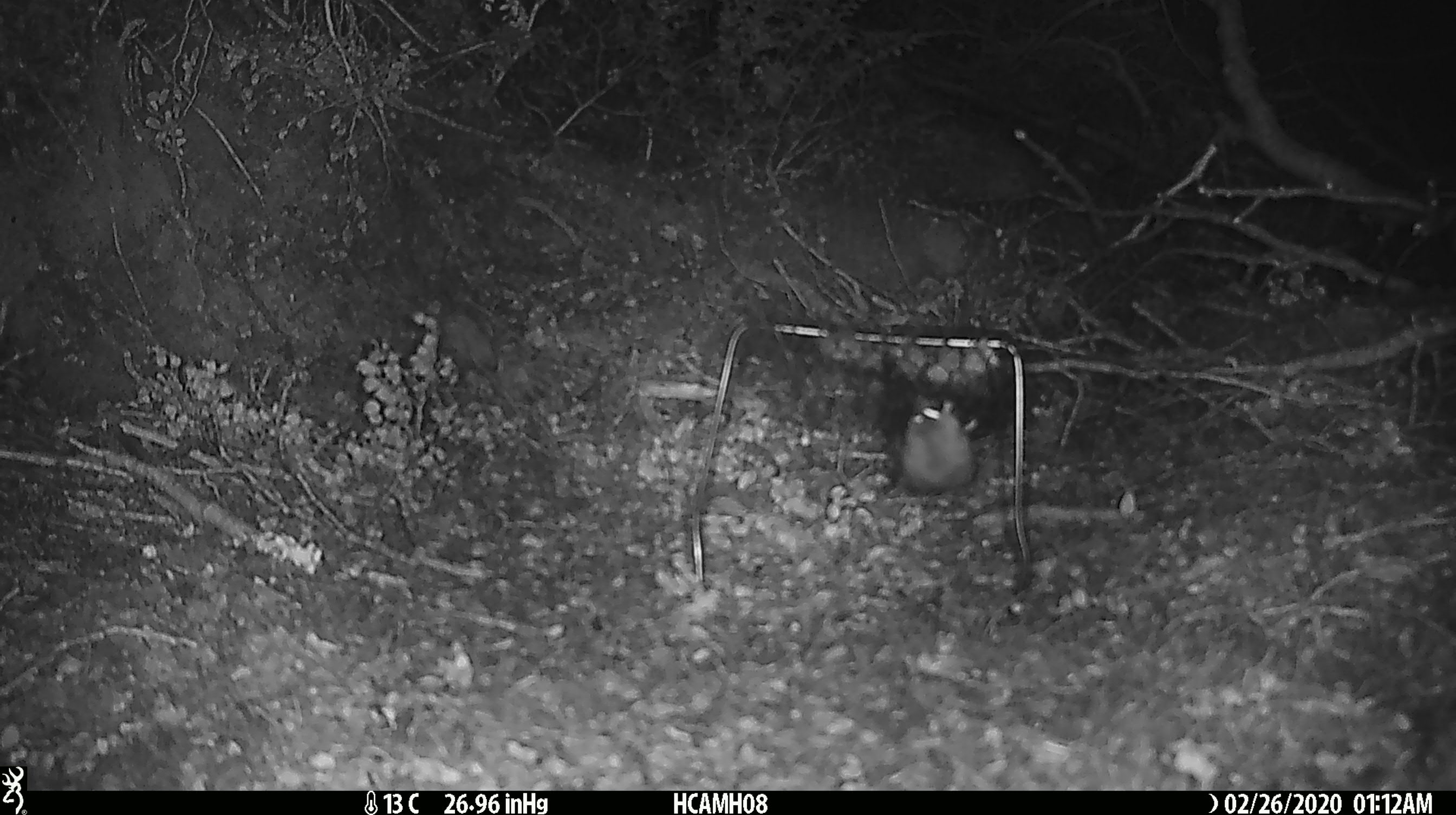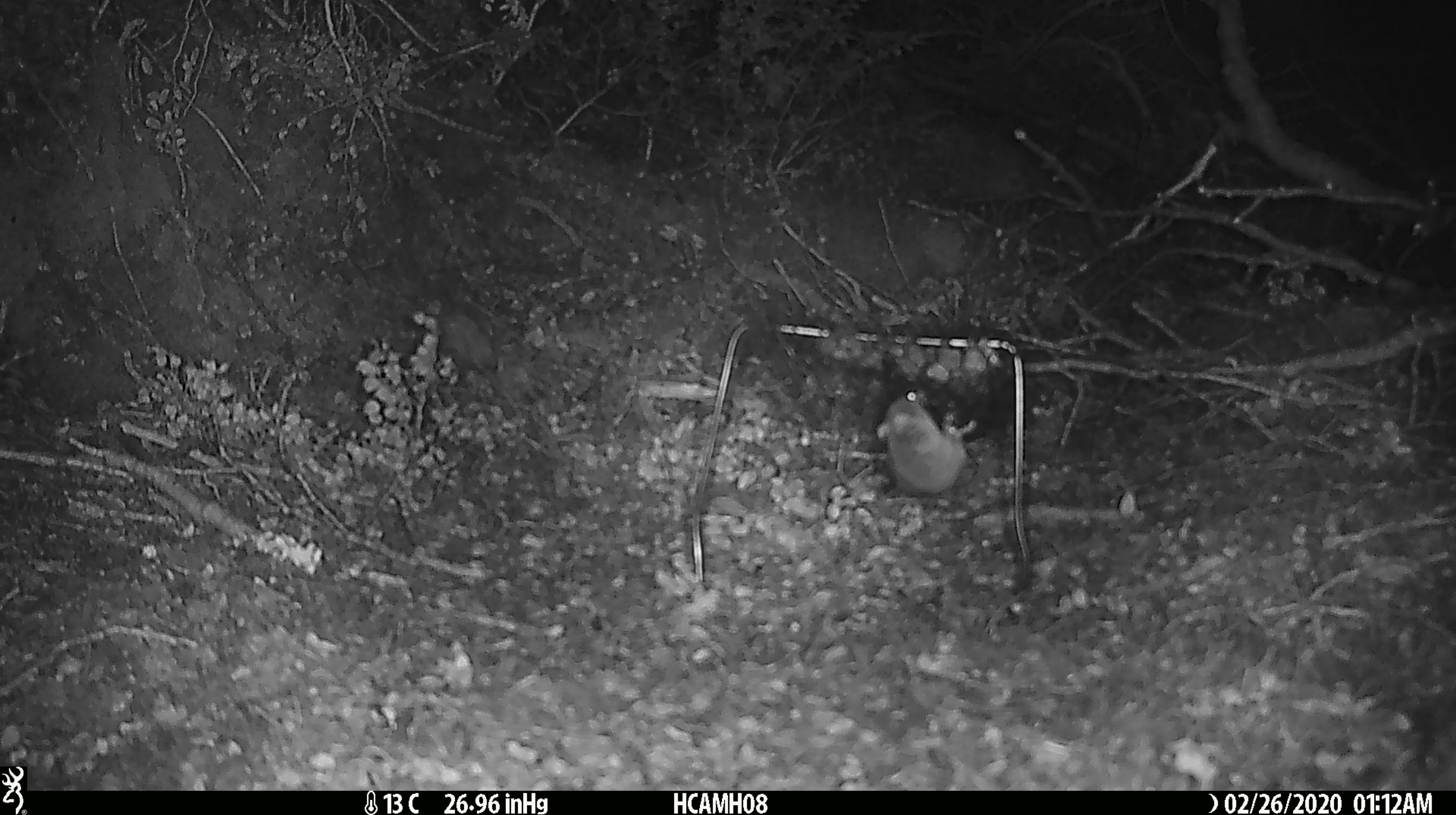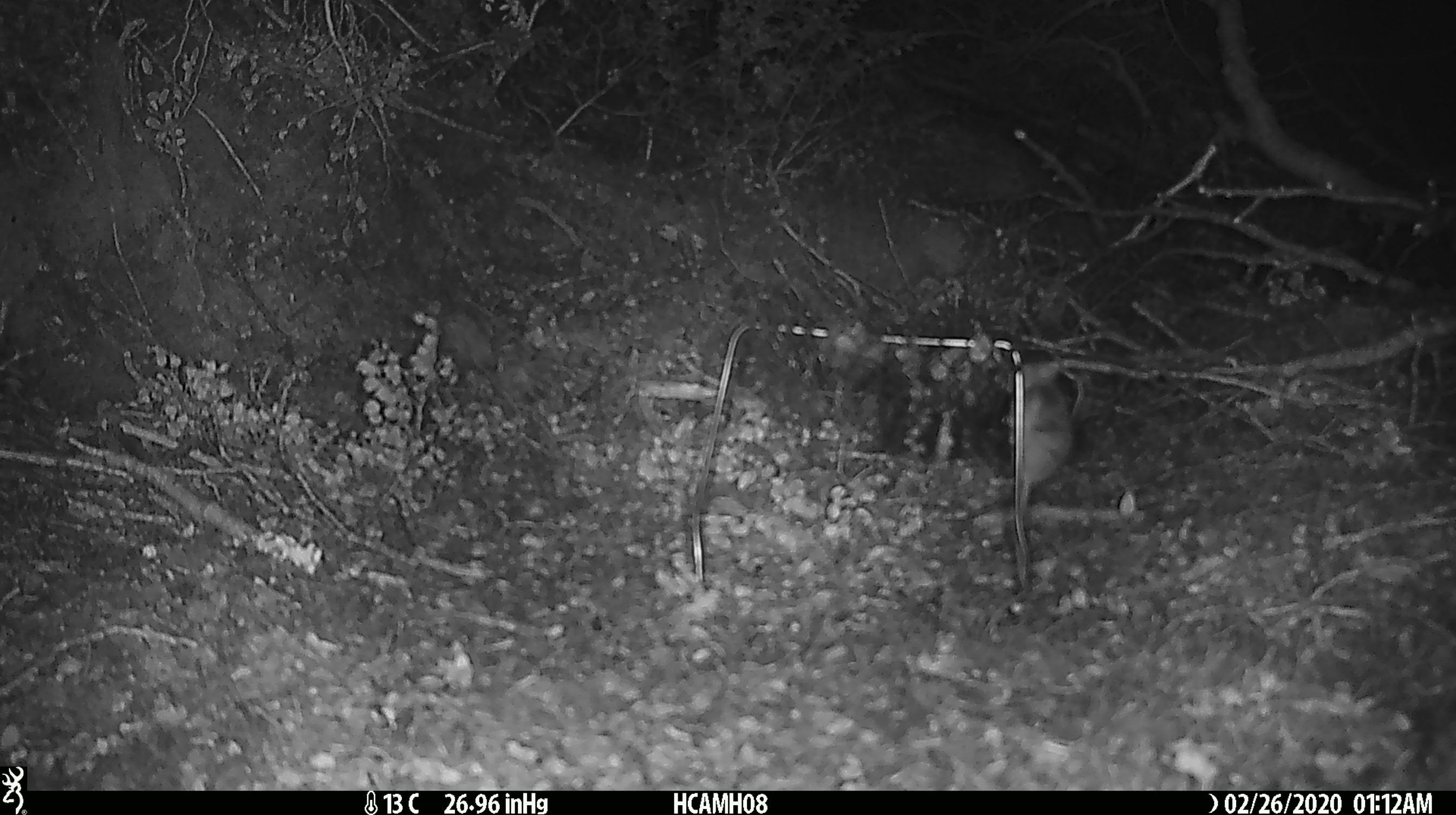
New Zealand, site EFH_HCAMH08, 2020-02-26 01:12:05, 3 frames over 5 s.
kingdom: Animalia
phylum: Chordata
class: Mammalia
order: Rodentia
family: Muridae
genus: Mus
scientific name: Mus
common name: mouse